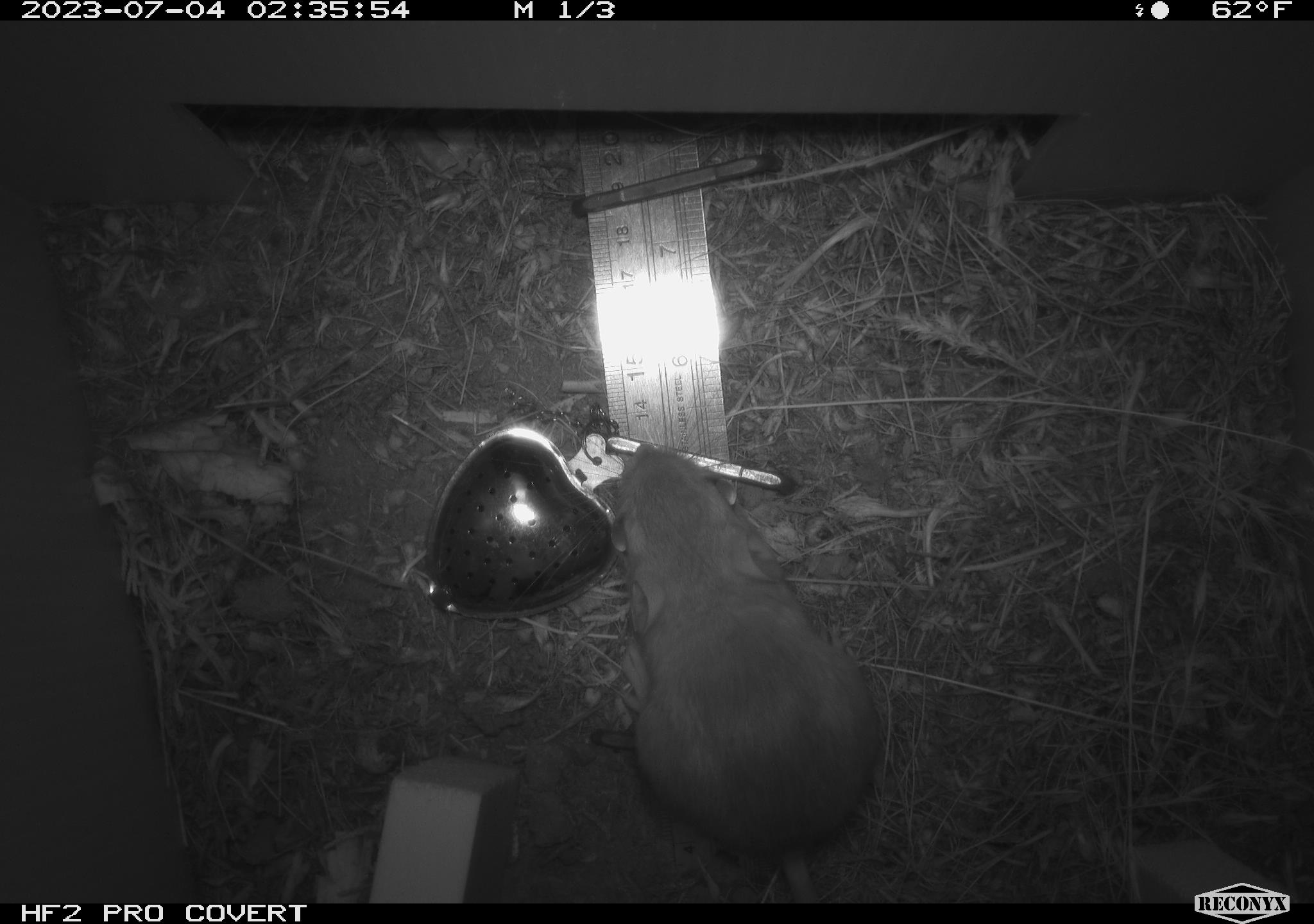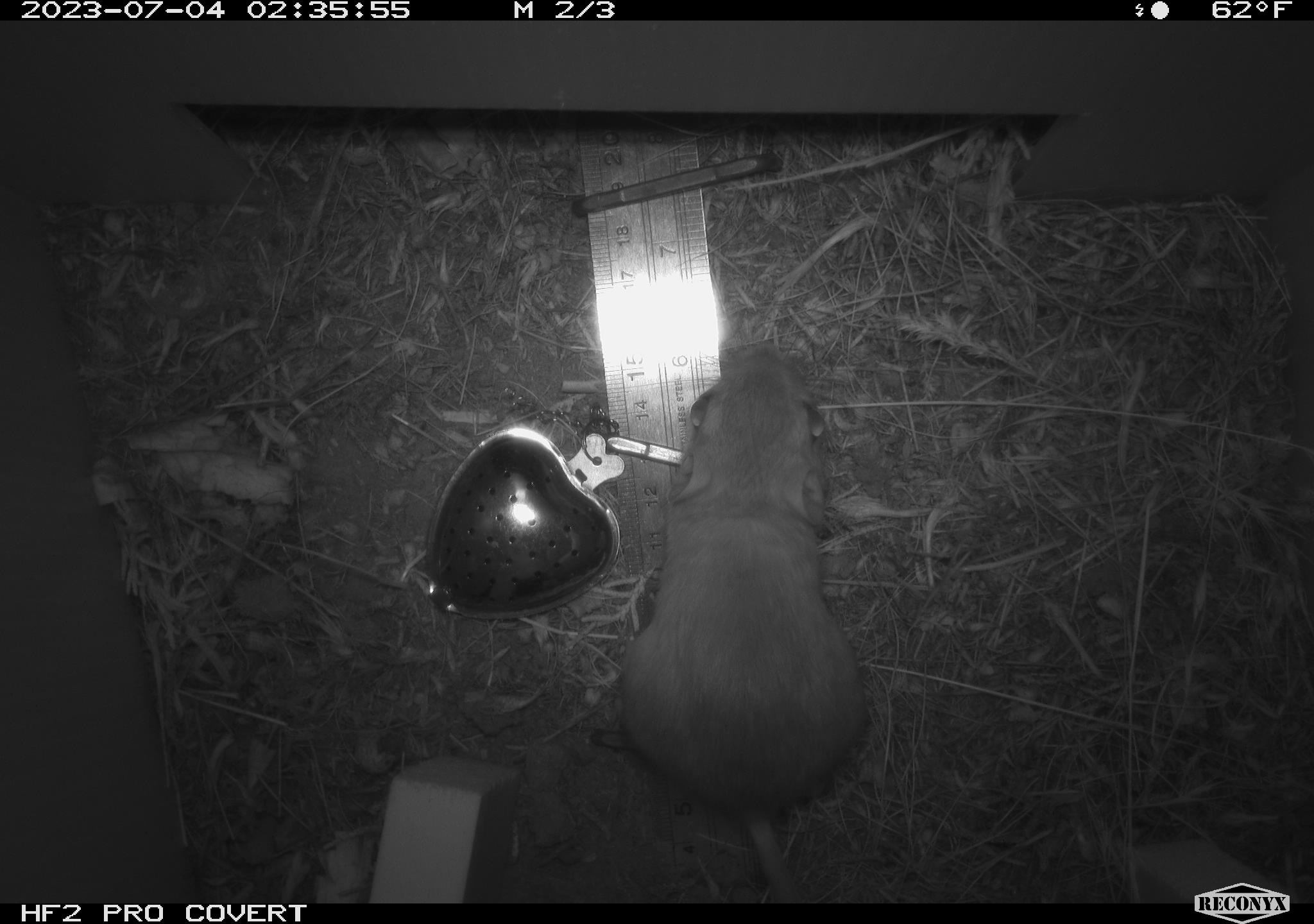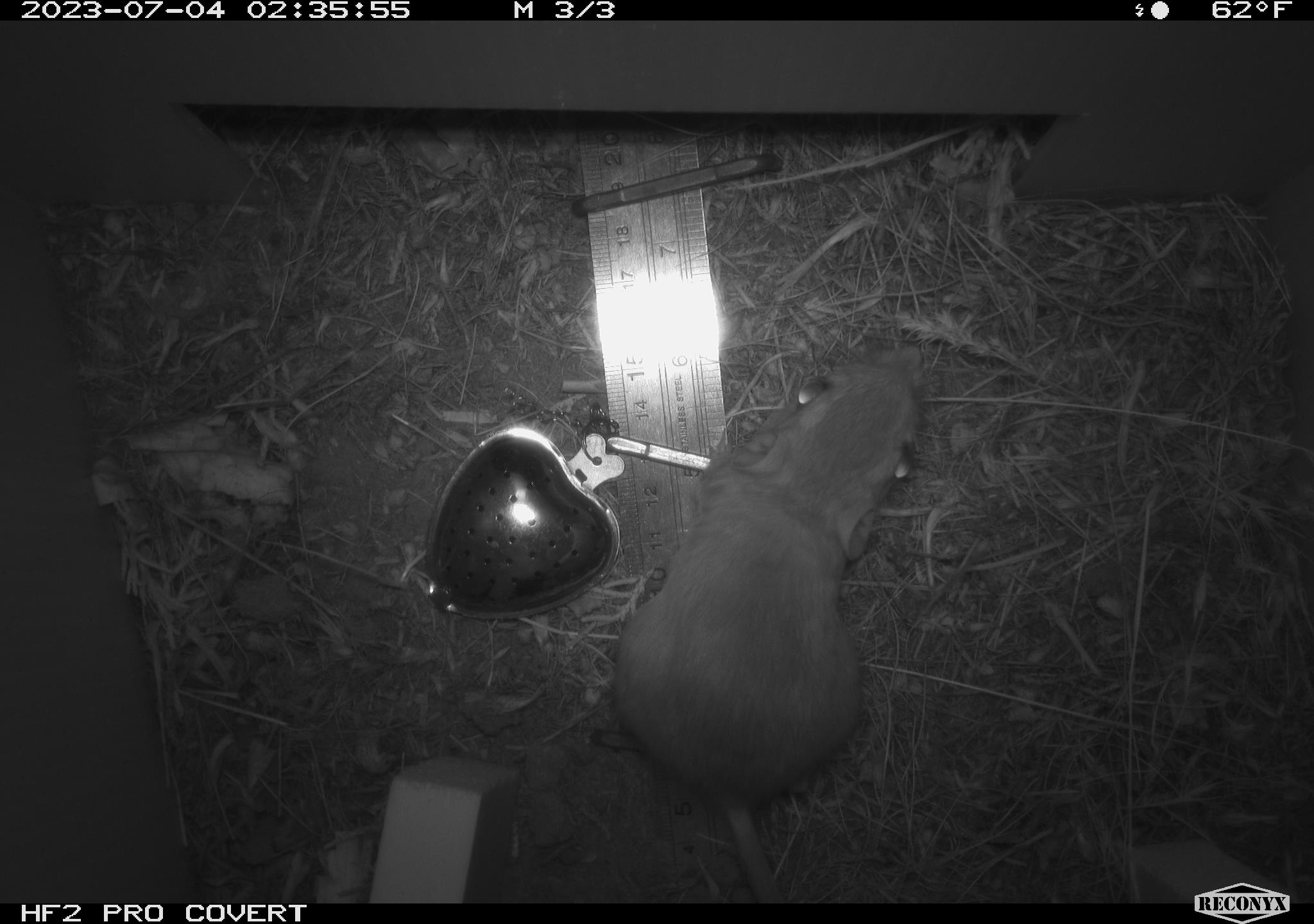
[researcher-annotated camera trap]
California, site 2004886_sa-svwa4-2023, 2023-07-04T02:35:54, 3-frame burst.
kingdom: Animalia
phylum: Chordata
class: Mammalia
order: Rodentia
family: Heteromyidae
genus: Dipodomys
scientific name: Dipodomys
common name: kangaroo rats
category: dipodomys species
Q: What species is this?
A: Dipodomys species (kangaroo rats) (Dipodomys).